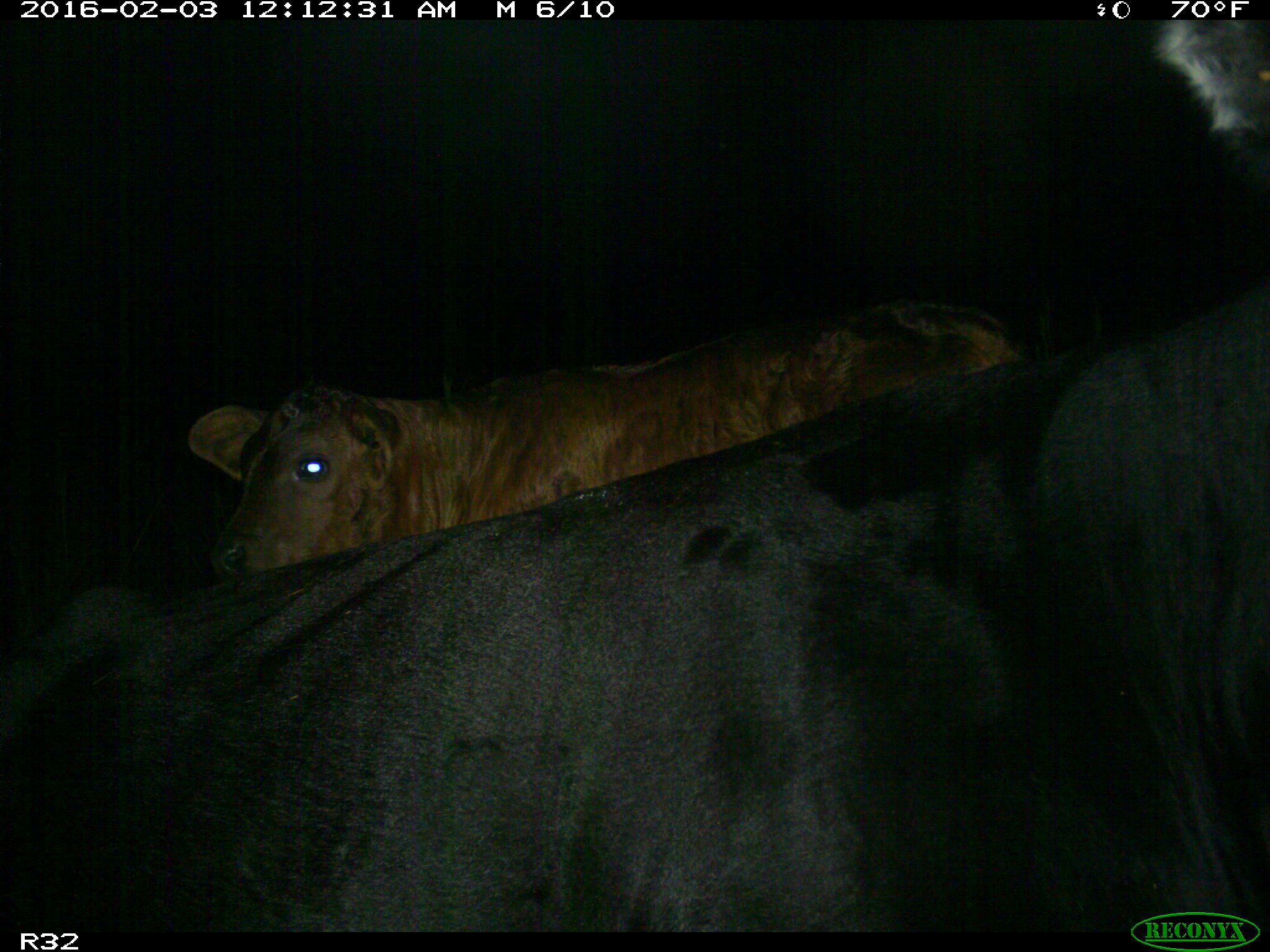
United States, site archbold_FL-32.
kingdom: Animalia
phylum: Chordata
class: Mammalia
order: Artiodactyla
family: Bovidae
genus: Bos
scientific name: Bos taurus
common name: domestic cow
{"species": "Bos taurus (domestic cow)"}